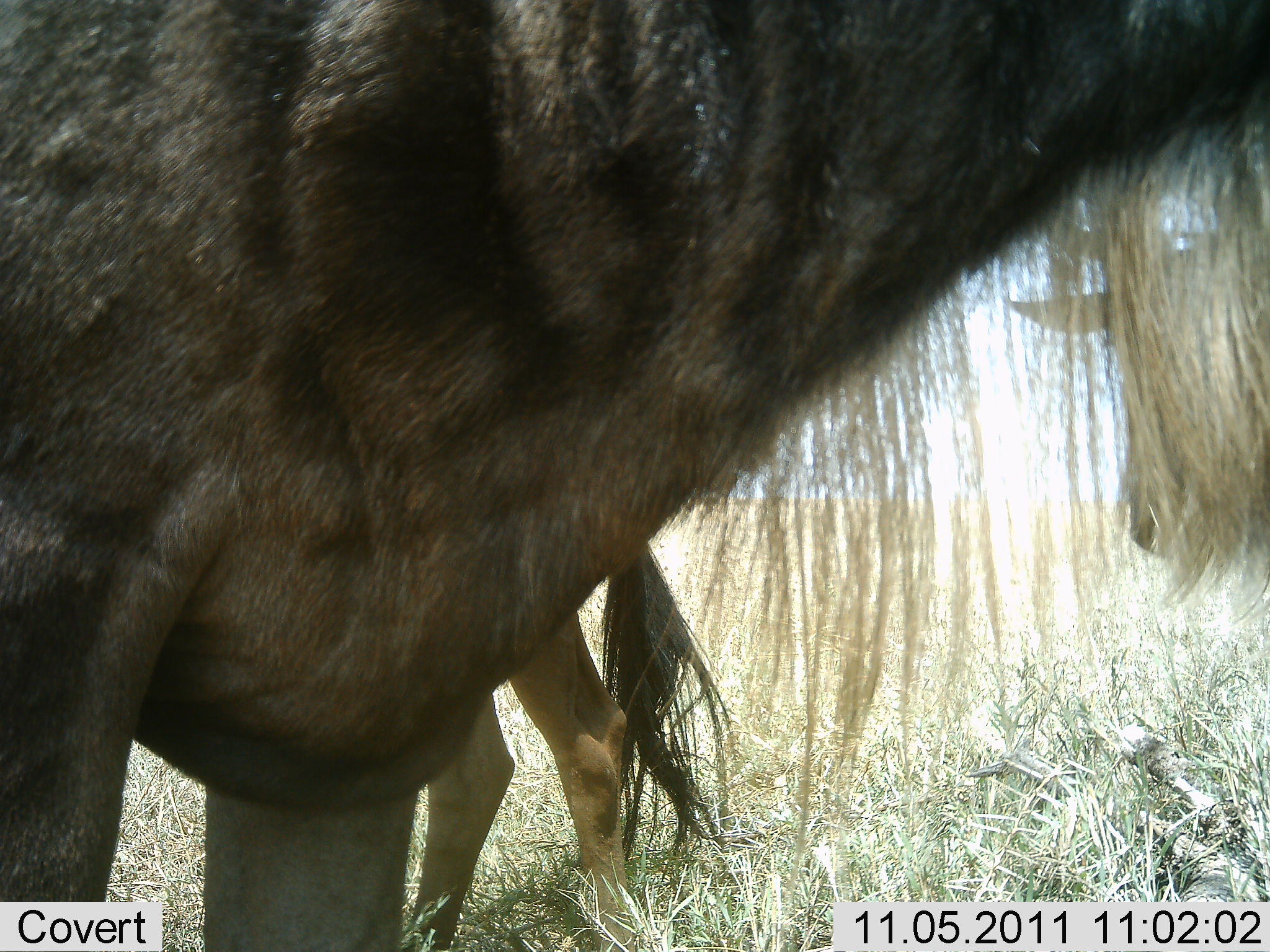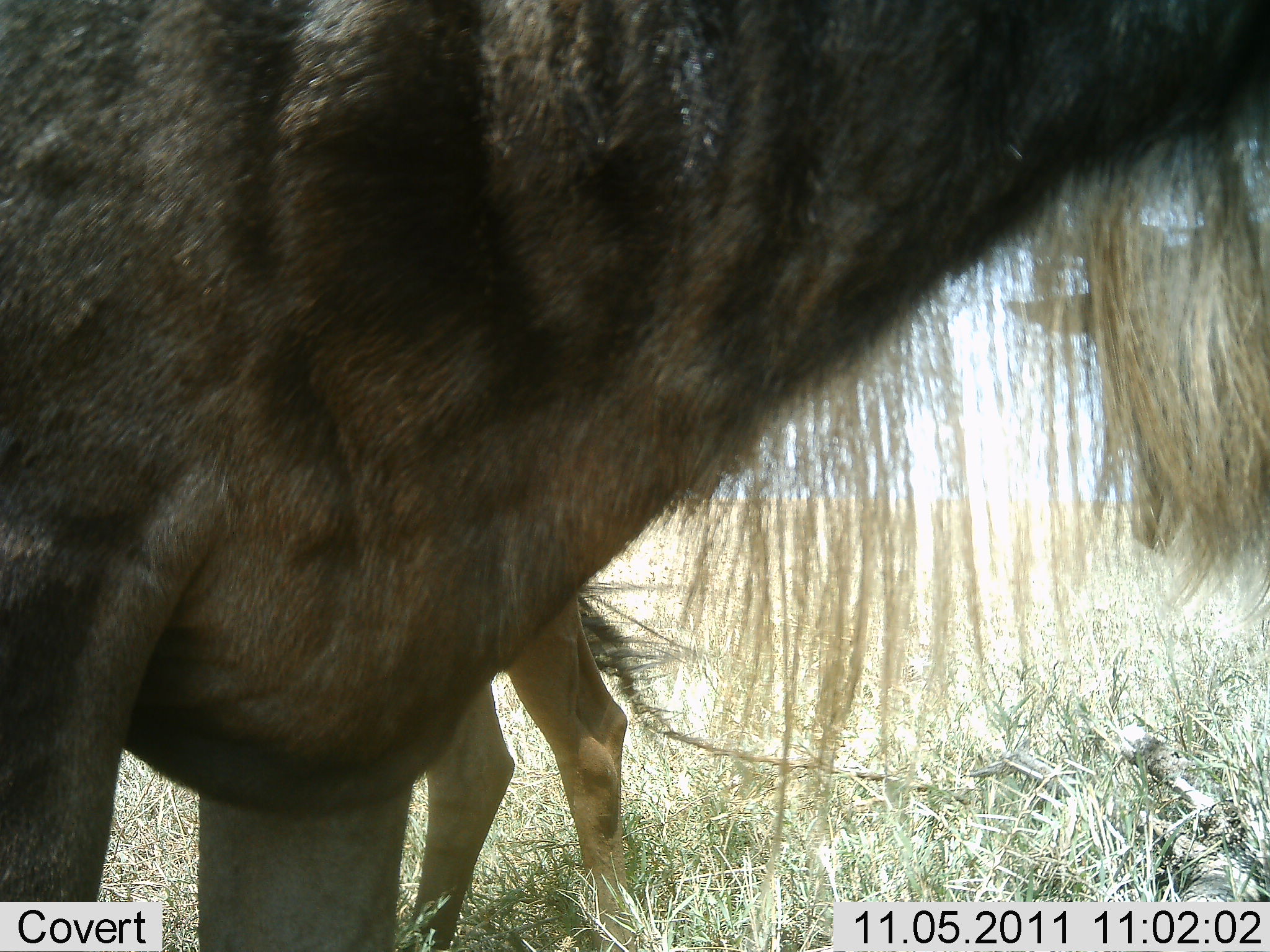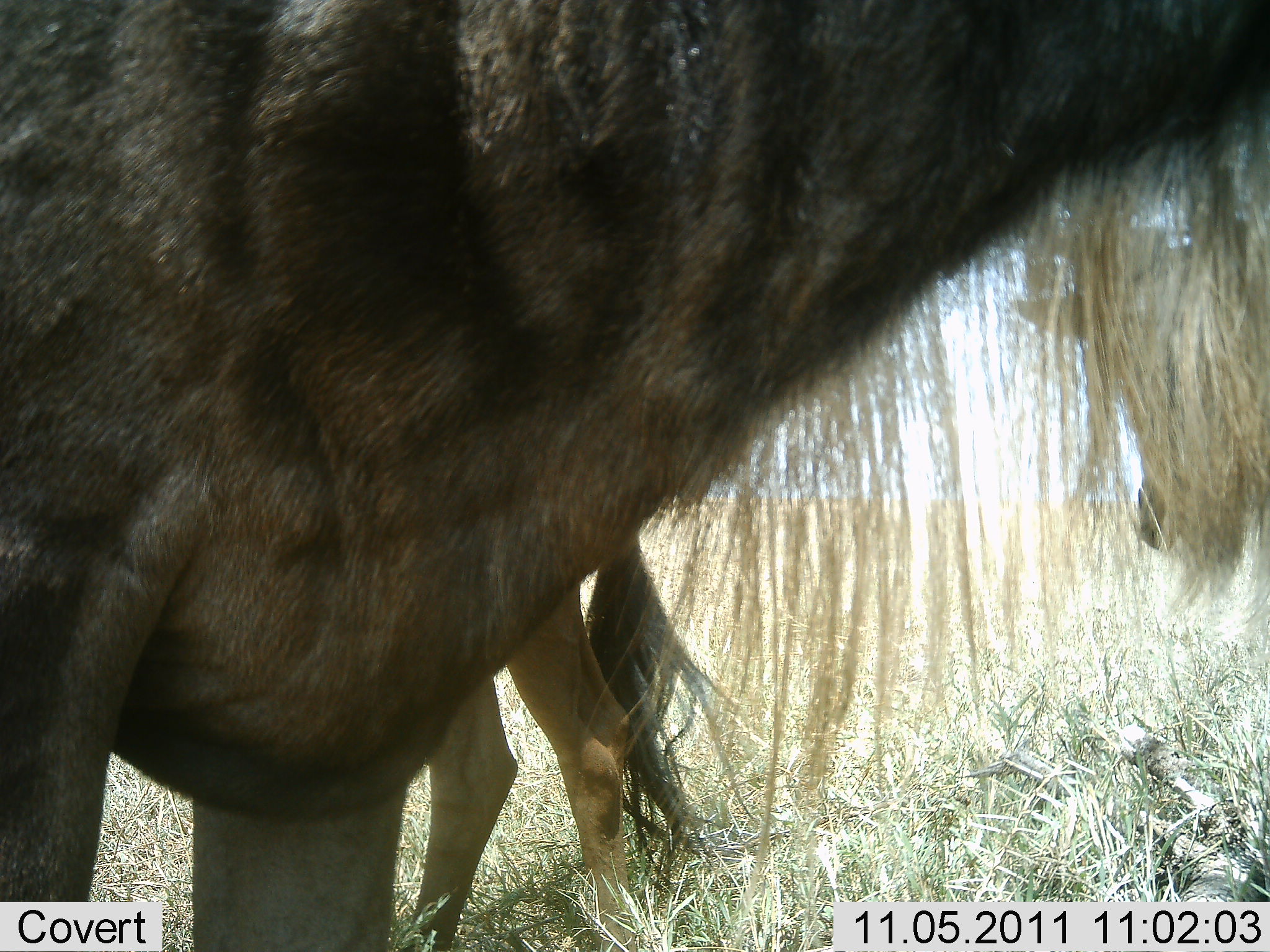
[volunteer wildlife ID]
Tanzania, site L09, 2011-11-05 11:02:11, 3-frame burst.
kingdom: Animalia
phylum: Chordata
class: Mammalia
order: Artiodactyla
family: Bovidae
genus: Connochaetes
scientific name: Connochaetes taurinus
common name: blue wildebeest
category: wildebeest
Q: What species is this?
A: Wildebeest (blue wildebeest) (Connochaetes taurinus).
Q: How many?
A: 2.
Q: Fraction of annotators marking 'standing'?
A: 100%.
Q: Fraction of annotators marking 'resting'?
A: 0%.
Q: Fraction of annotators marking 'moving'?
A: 0%.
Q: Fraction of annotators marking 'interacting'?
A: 0%.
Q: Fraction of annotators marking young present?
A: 9%.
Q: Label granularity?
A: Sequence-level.